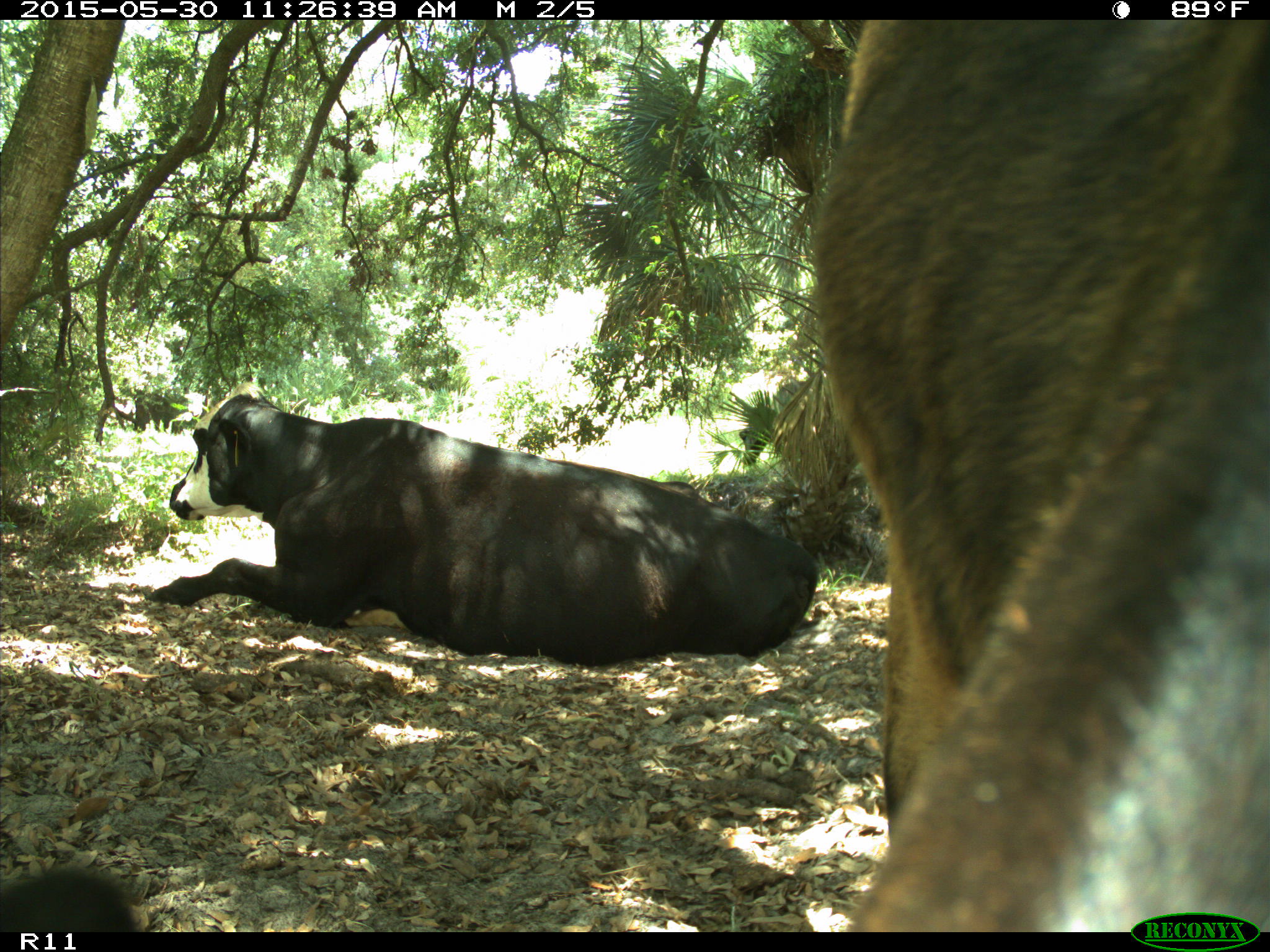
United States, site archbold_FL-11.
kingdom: Animalia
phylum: Chordata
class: Mammalia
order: Artiodactyla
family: Bovidae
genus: Bos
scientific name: Bos taurus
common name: domestic cow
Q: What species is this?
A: Bos taurus (domestic cow).